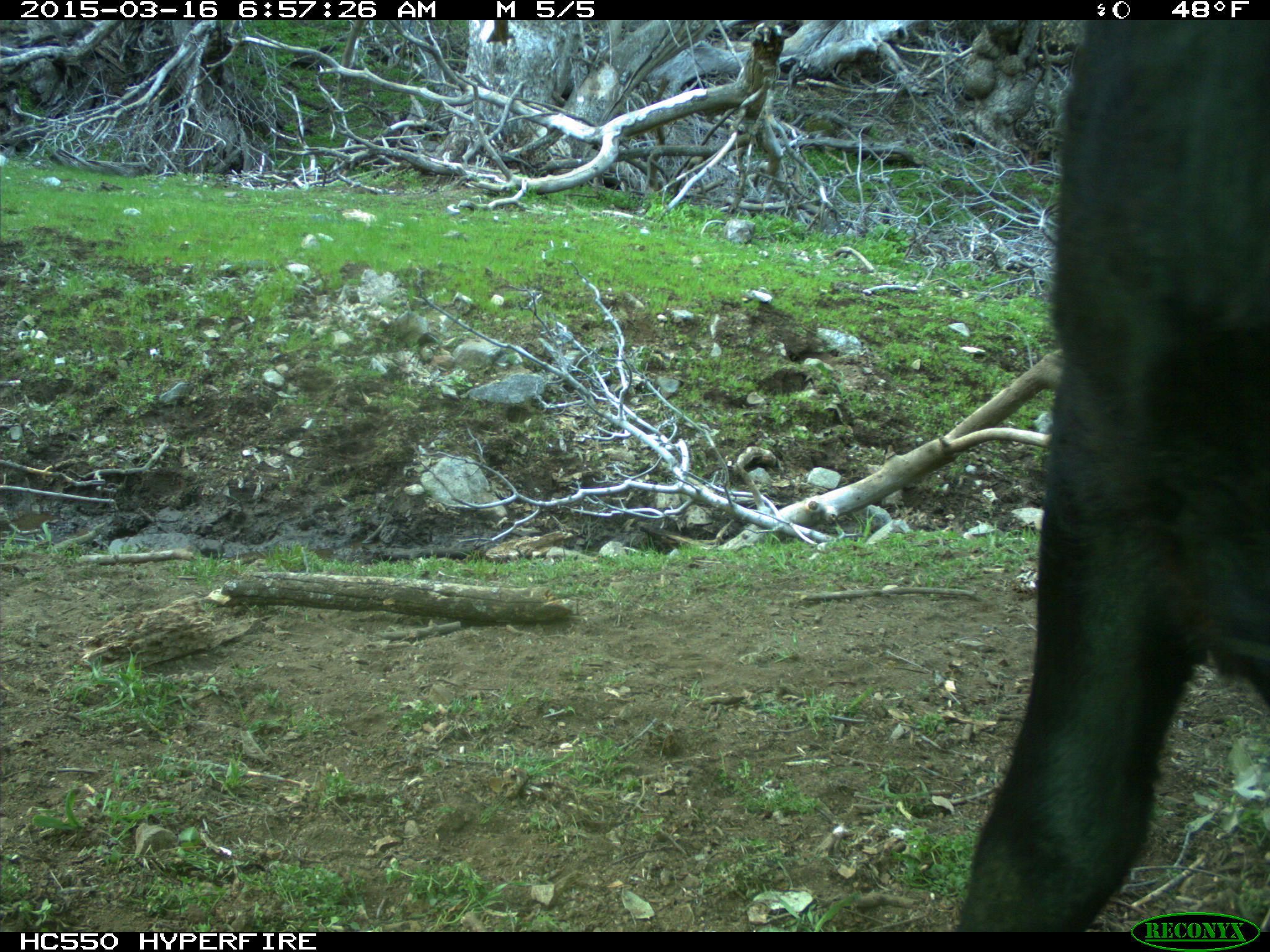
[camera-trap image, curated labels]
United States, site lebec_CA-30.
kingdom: Animalia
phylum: Chordata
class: Mammalia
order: Artiodactyla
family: Bovidae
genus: Bos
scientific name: Bos taurus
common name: domestic cow